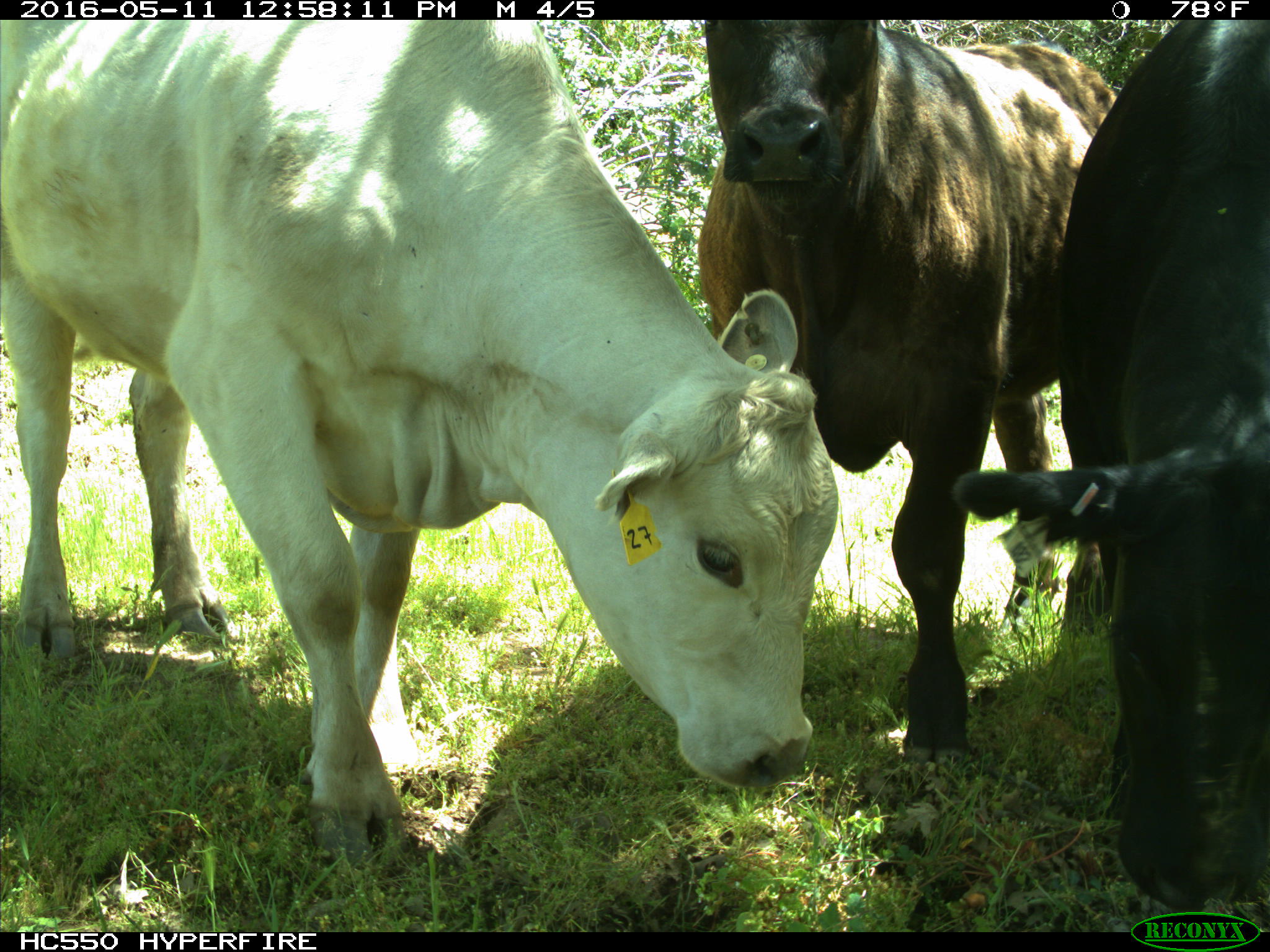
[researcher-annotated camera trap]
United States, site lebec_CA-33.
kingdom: Animalia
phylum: Chordata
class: Mammalia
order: Artiodactyla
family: Bovidae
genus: Bos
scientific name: Bos taurus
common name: domestic cow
Bos taurus (domestic cow).